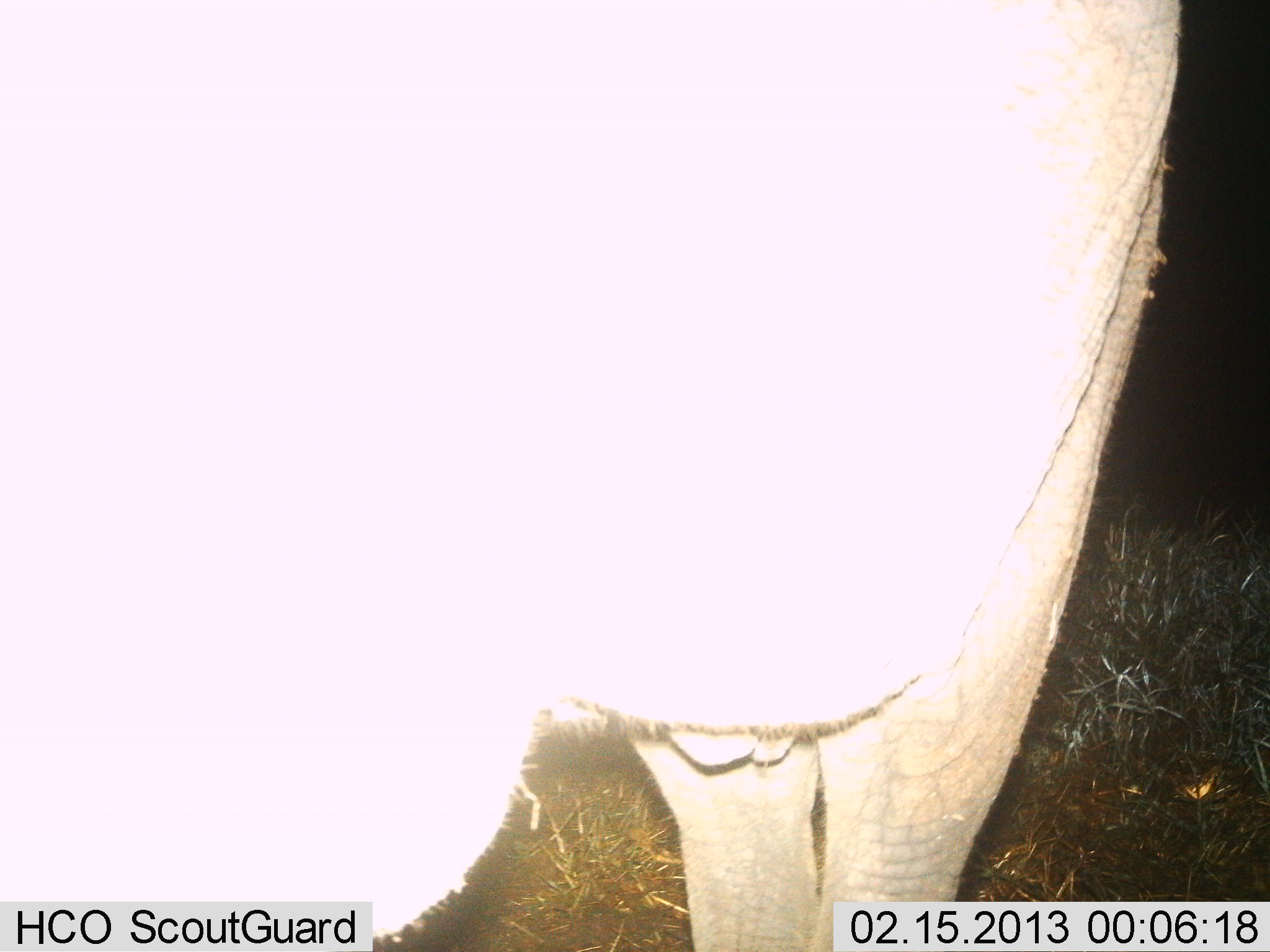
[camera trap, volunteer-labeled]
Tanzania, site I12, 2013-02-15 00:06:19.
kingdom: Animalia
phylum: Chordata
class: Mammalia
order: Artiodactyla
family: Bovidae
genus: Connochaetes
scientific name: Connochaetes taurinus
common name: blue wildebeest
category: wildebeest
Wildebeest (blue wildebeest) (Connochaetes taurinus), count 1. Behavior (volunteer vote fractions): standing 100%, resting 0%, moving 0%, interacting 0%. Young present (vote fraction): 0%. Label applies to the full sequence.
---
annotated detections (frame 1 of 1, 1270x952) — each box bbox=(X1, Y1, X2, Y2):
animal: bbox=(1, 1, 1186, 952)